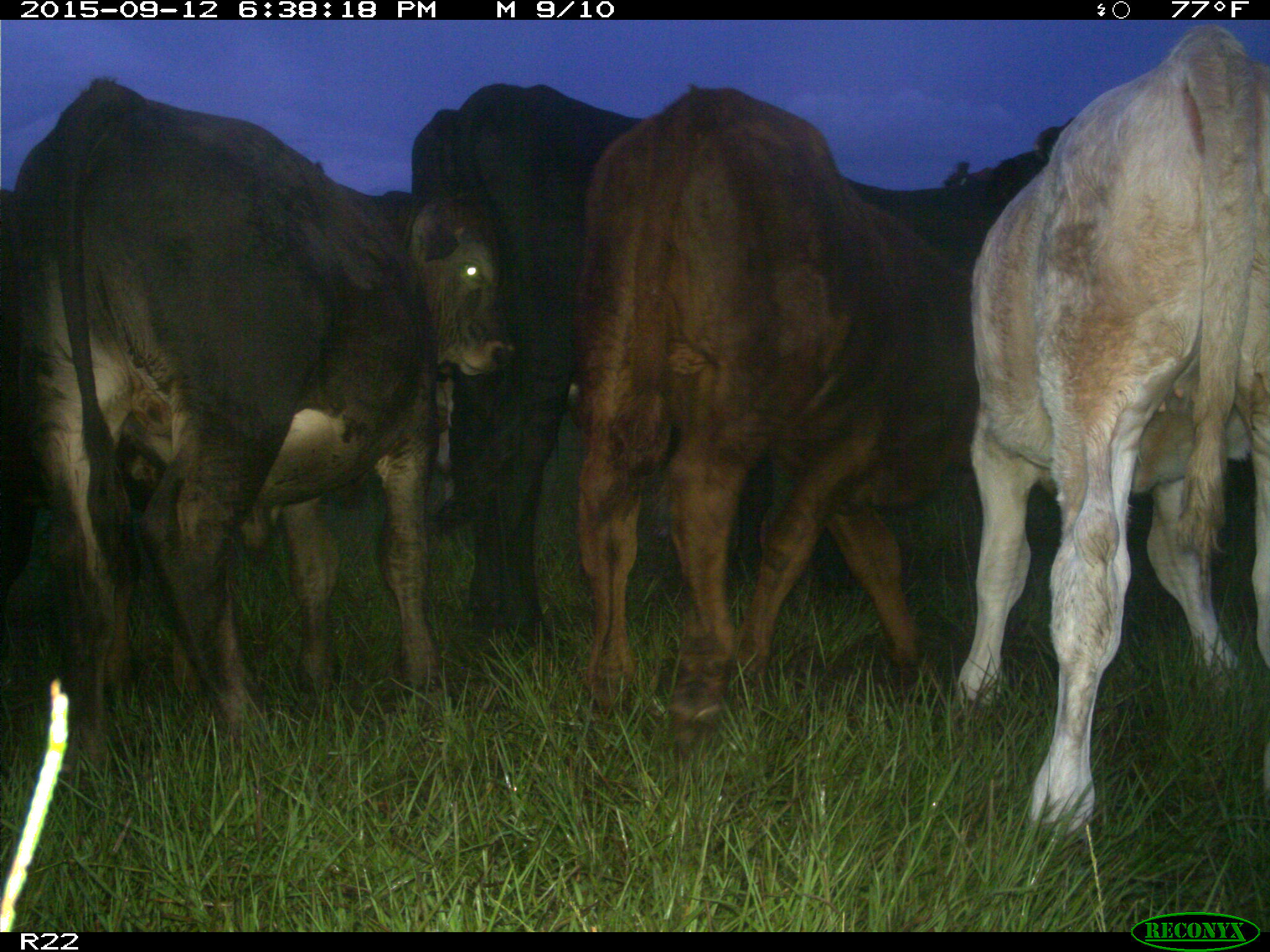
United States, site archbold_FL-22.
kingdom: Animalia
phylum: Chordata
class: Mammalia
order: Artiodactyla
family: Bovidae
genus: Bos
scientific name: Bos taurus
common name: domestic cow